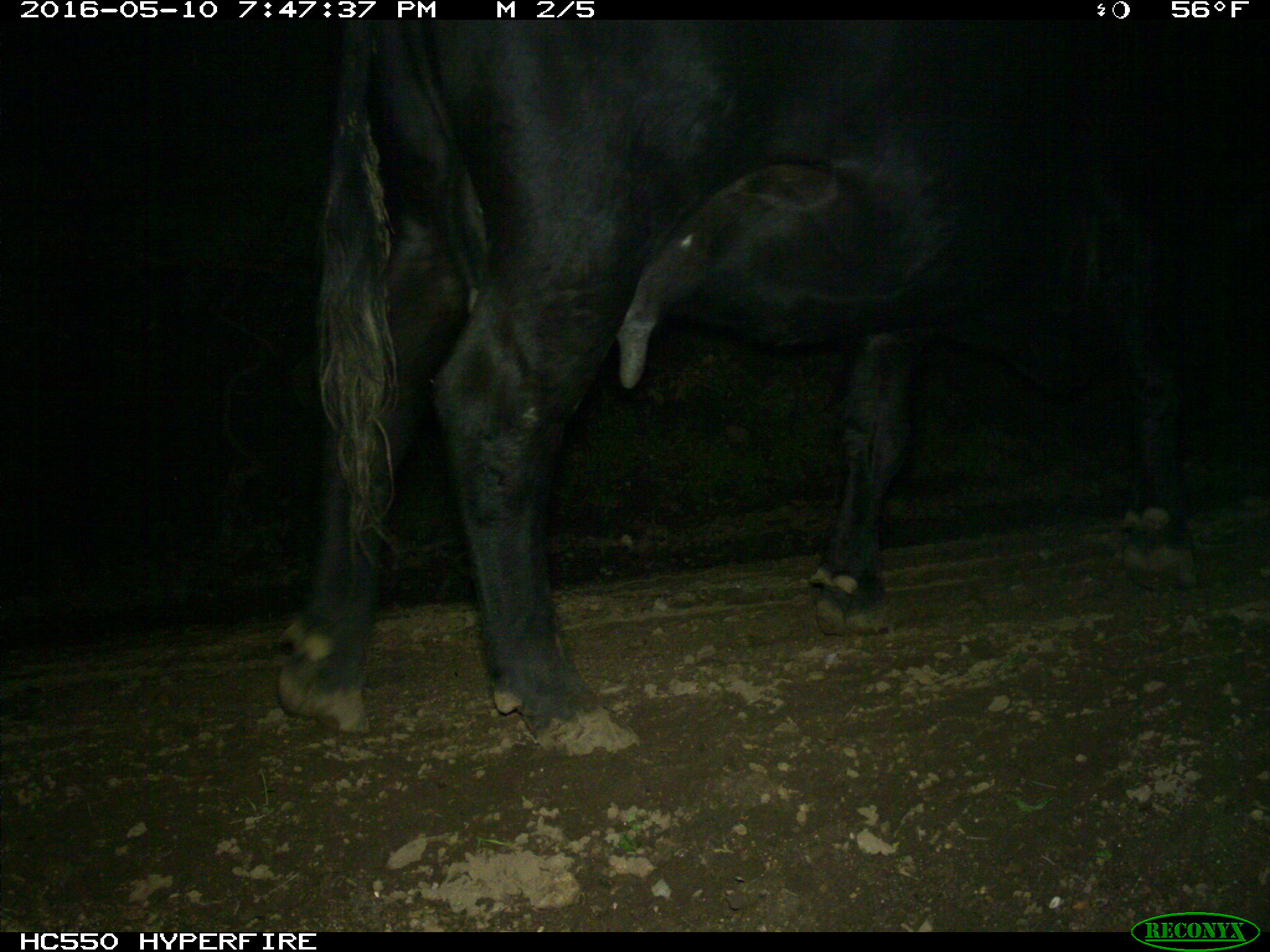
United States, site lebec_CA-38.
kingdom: Animalia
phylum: Chordata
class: Mammalia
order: Artiodactyla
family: Bovidae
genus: Bos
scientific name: Bos taurus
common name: domestic cow